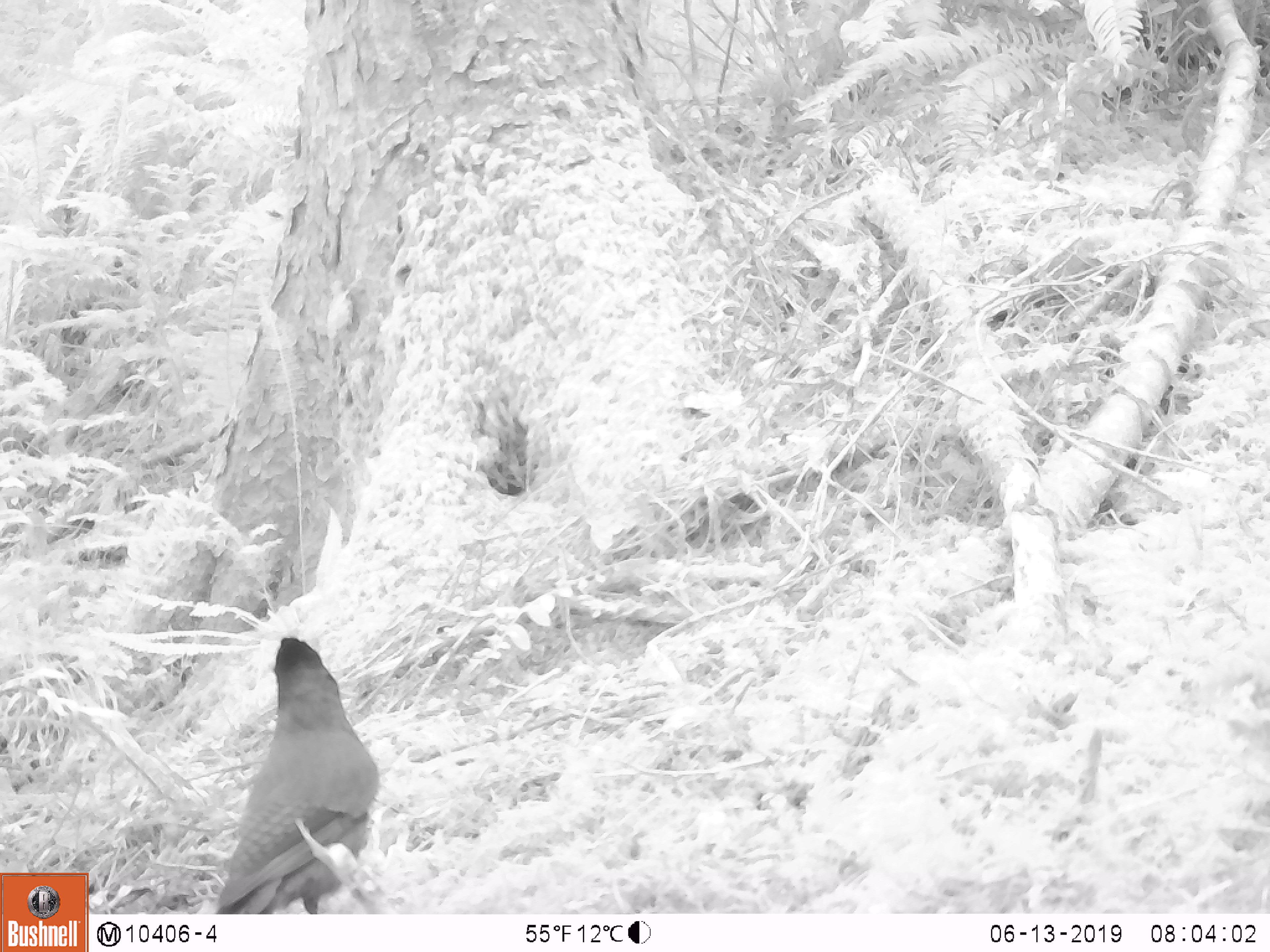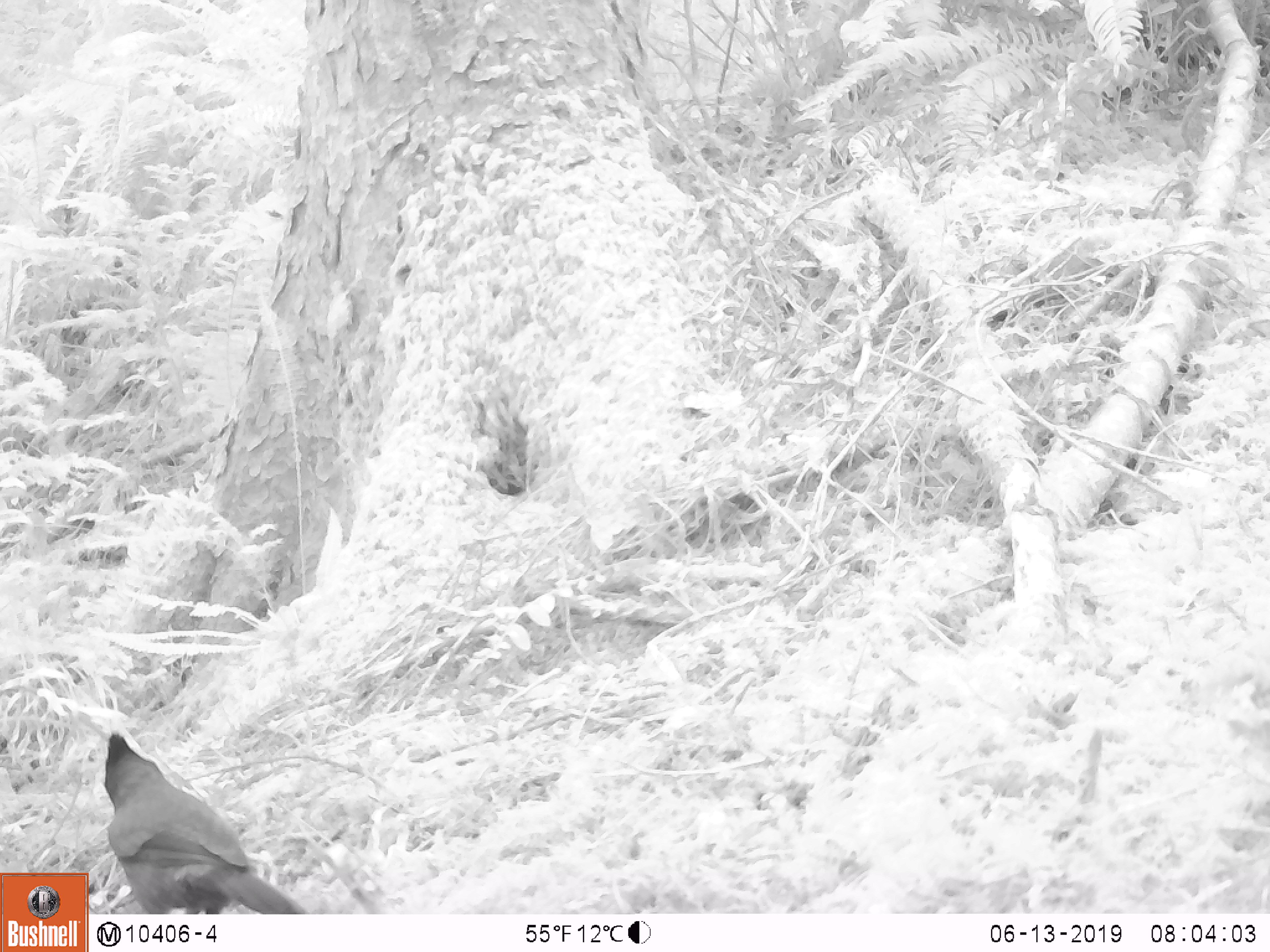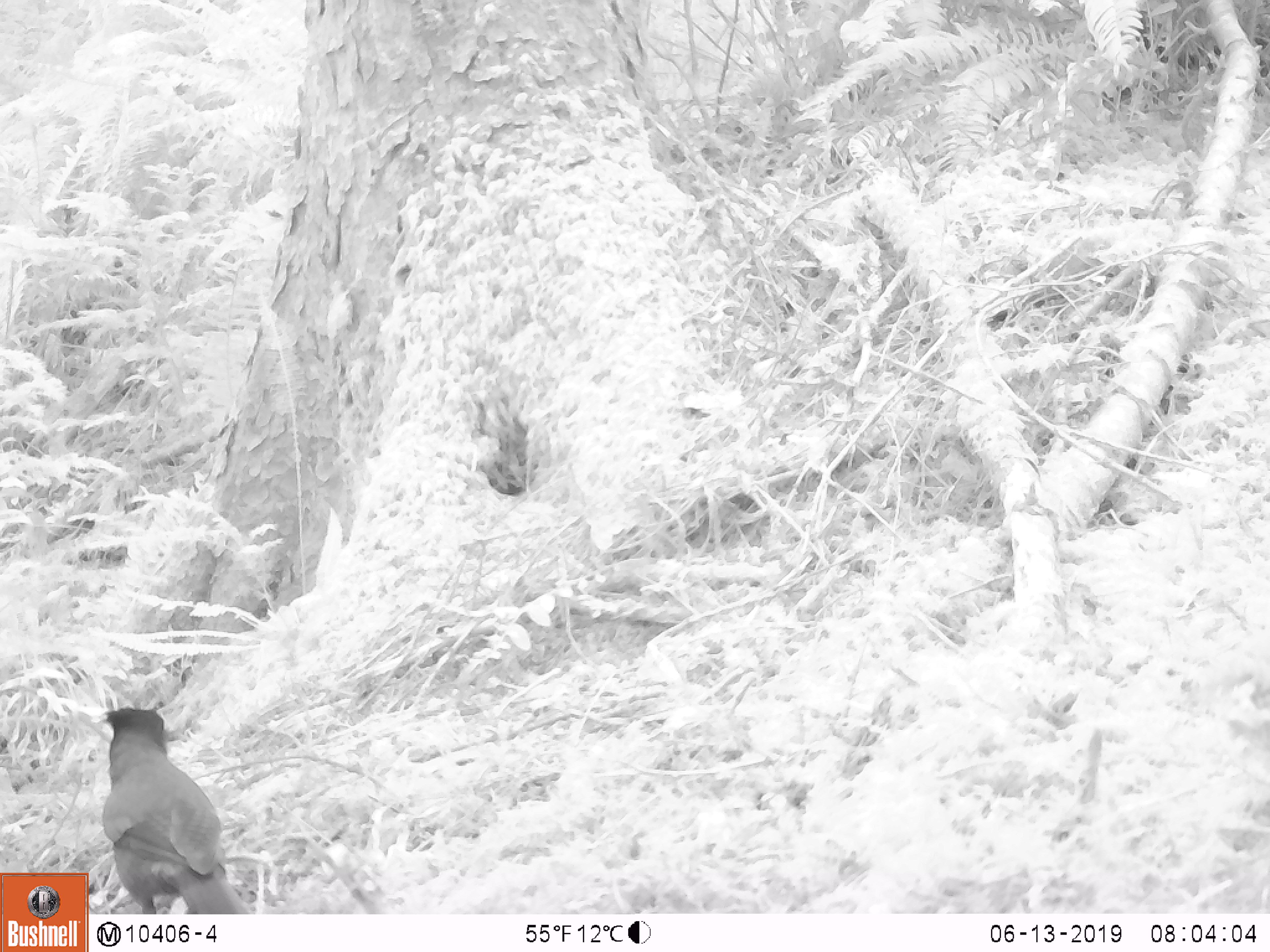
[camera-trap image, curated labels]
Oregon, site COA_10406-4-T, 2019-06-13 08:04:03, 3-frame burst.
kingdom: Animalia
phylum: Chordata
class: Aves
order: Passeriformes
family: Corvidae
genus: Cyanocitta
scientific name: Cyanocitta stelleri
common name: steller's jay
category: stellers jay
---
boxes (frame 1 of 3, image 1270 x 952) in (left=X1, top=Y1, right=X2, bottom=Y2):
stellers jay: (left=219, top=628, right=383, bottom=910)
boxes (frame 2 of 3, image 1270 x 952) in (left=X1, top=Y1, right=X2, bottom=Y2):
stellers jay: (left=100, top=732, right=305, bottom=908)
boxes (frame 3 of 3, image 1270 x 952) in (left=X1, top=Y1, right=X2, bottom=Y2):
stellers jay: (left=100, top=704, right=242, bottom=910)